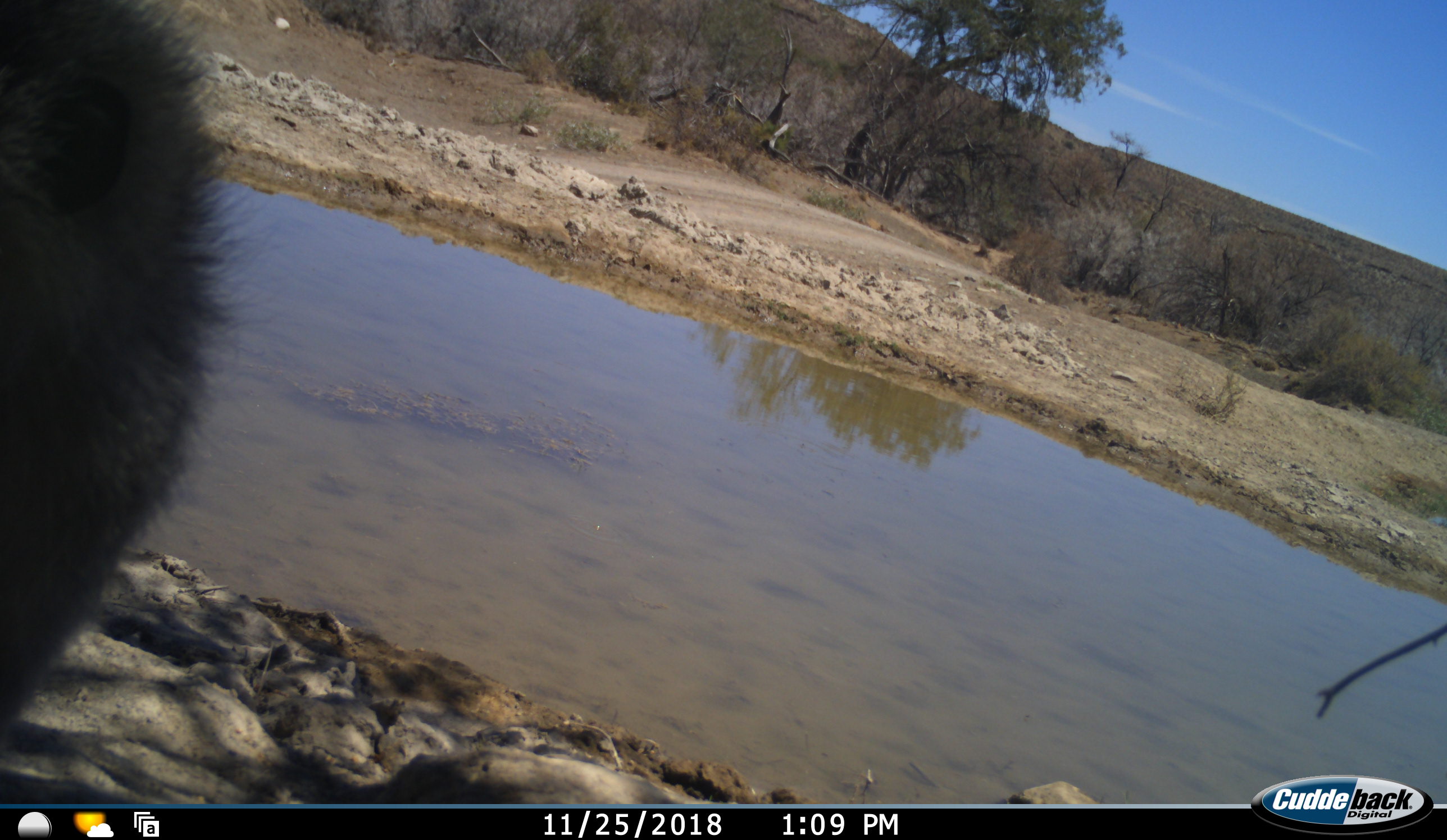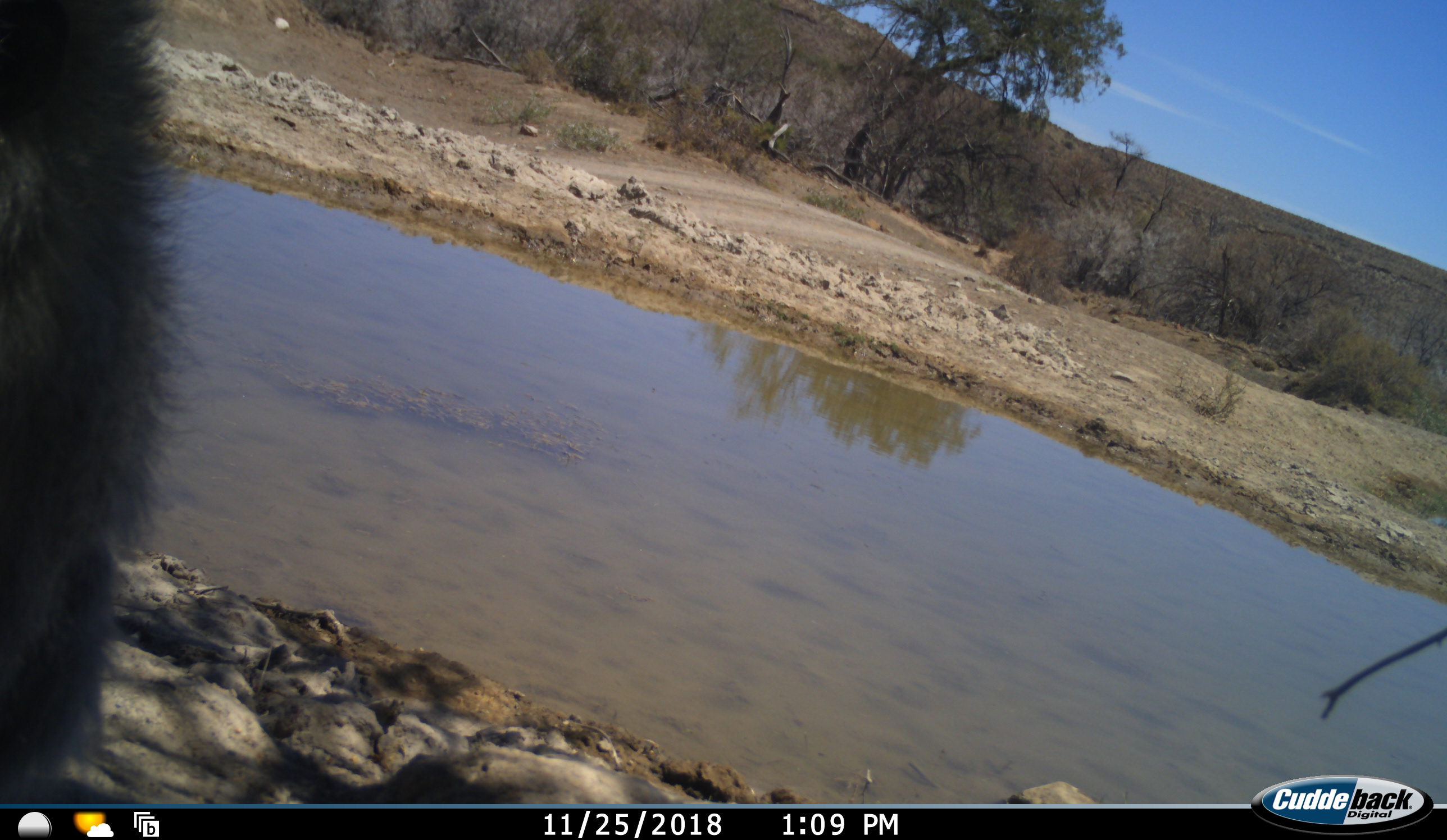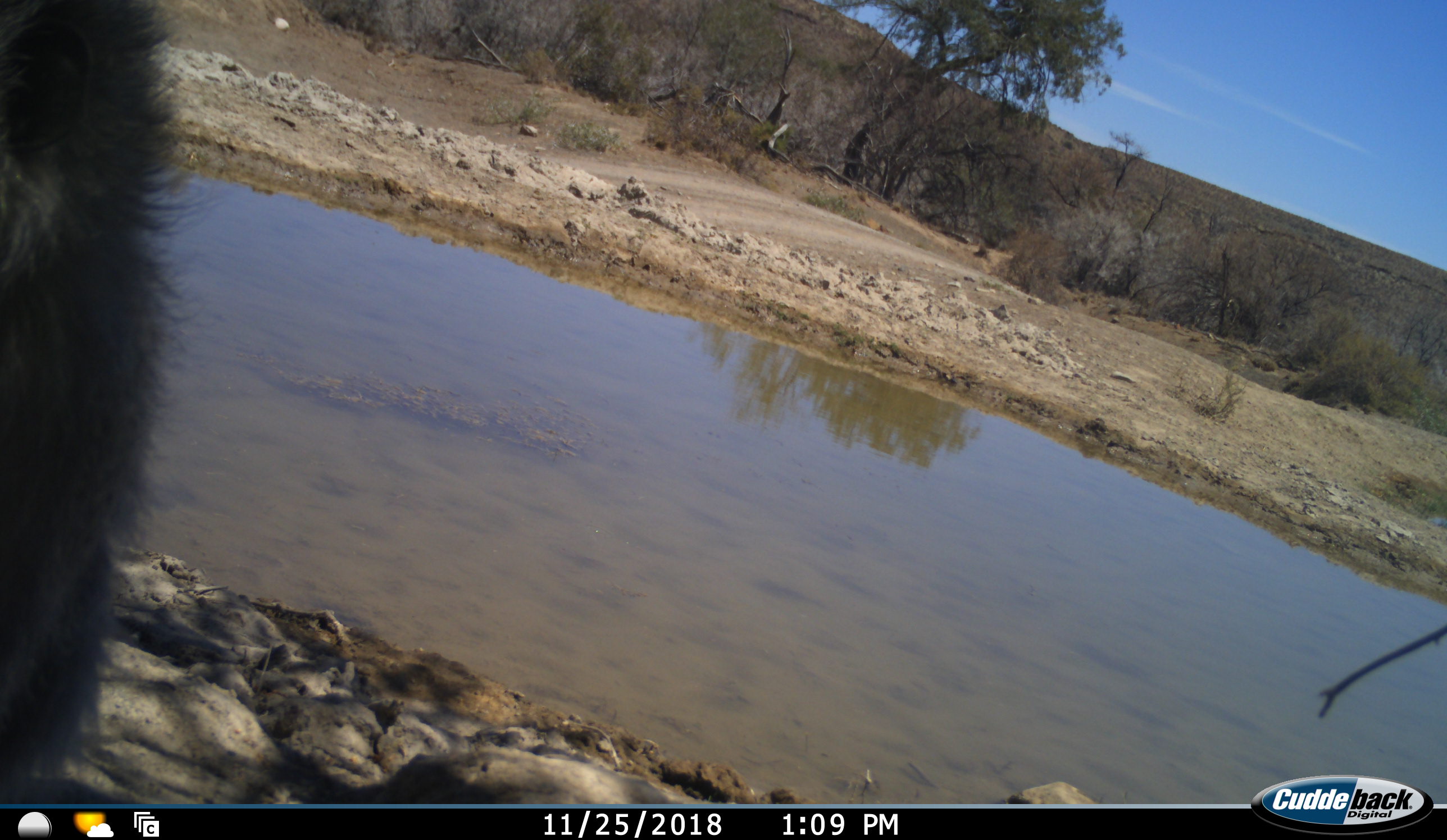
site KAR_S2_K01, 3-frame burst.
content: unidentified animal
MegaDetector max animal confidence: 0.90